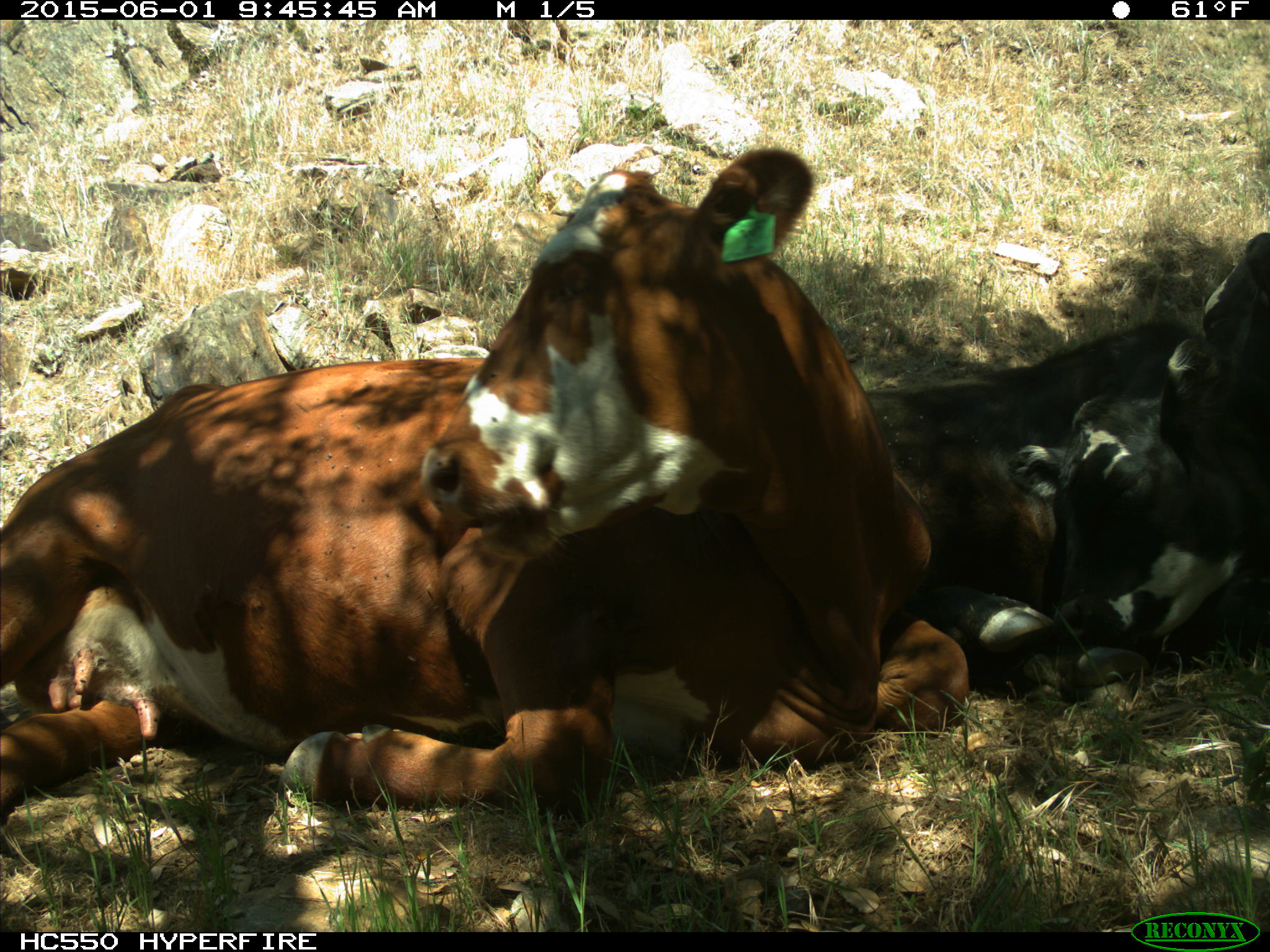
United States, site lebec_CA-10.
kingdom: Animalia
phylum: Chordata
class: Mammalia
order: Artiodactyla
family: Bovidae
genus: Bos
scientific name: Bos taurus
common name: domestic cow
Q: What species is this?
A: Bos taurus (domestic cow).